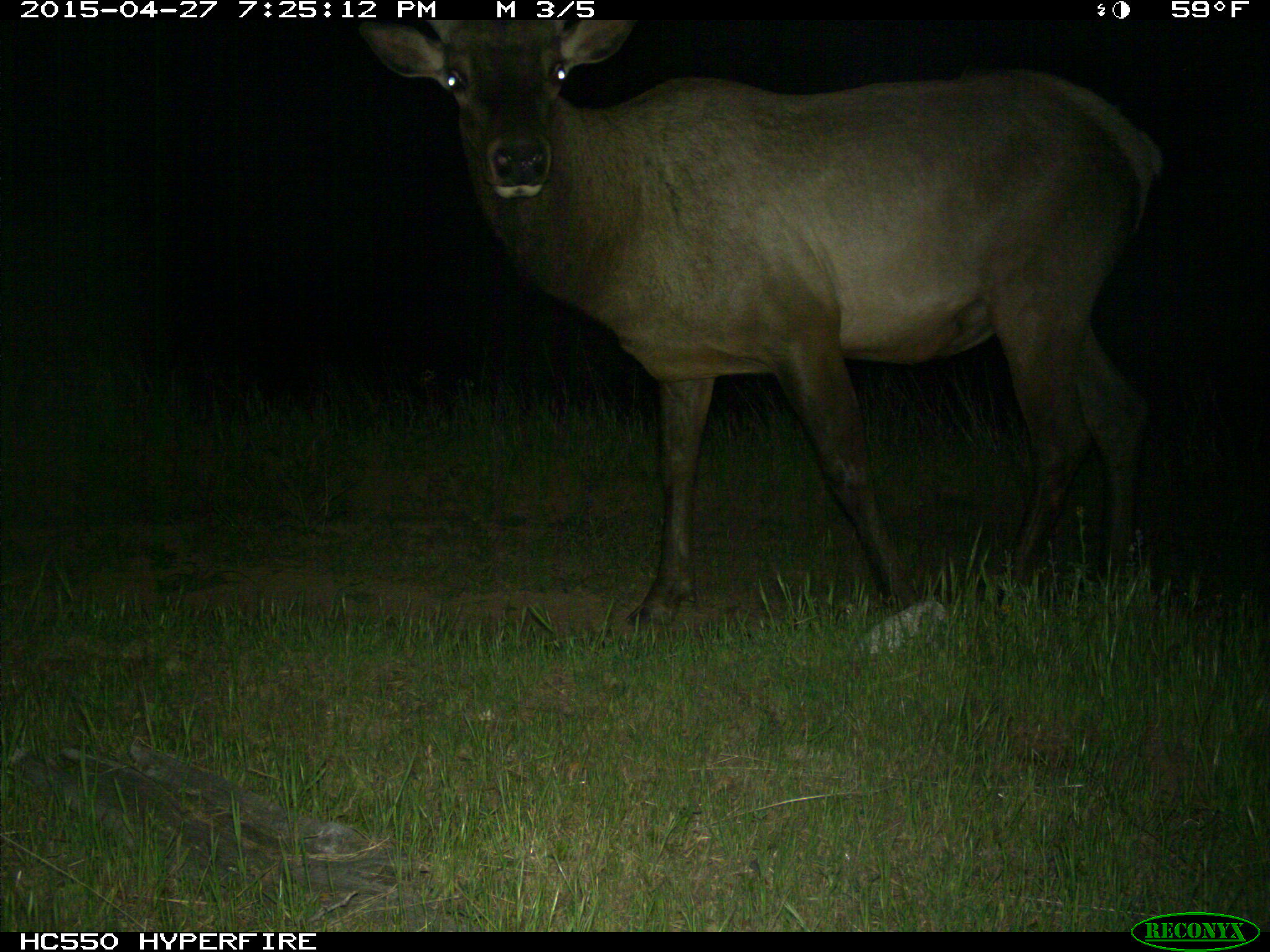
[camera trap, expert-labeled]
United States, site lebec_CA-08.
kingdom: Animalia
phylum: Chordata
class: Mammalia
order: Artiodactyla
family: Cervidae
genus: Cervus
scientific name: Cervus canadensis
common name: elk